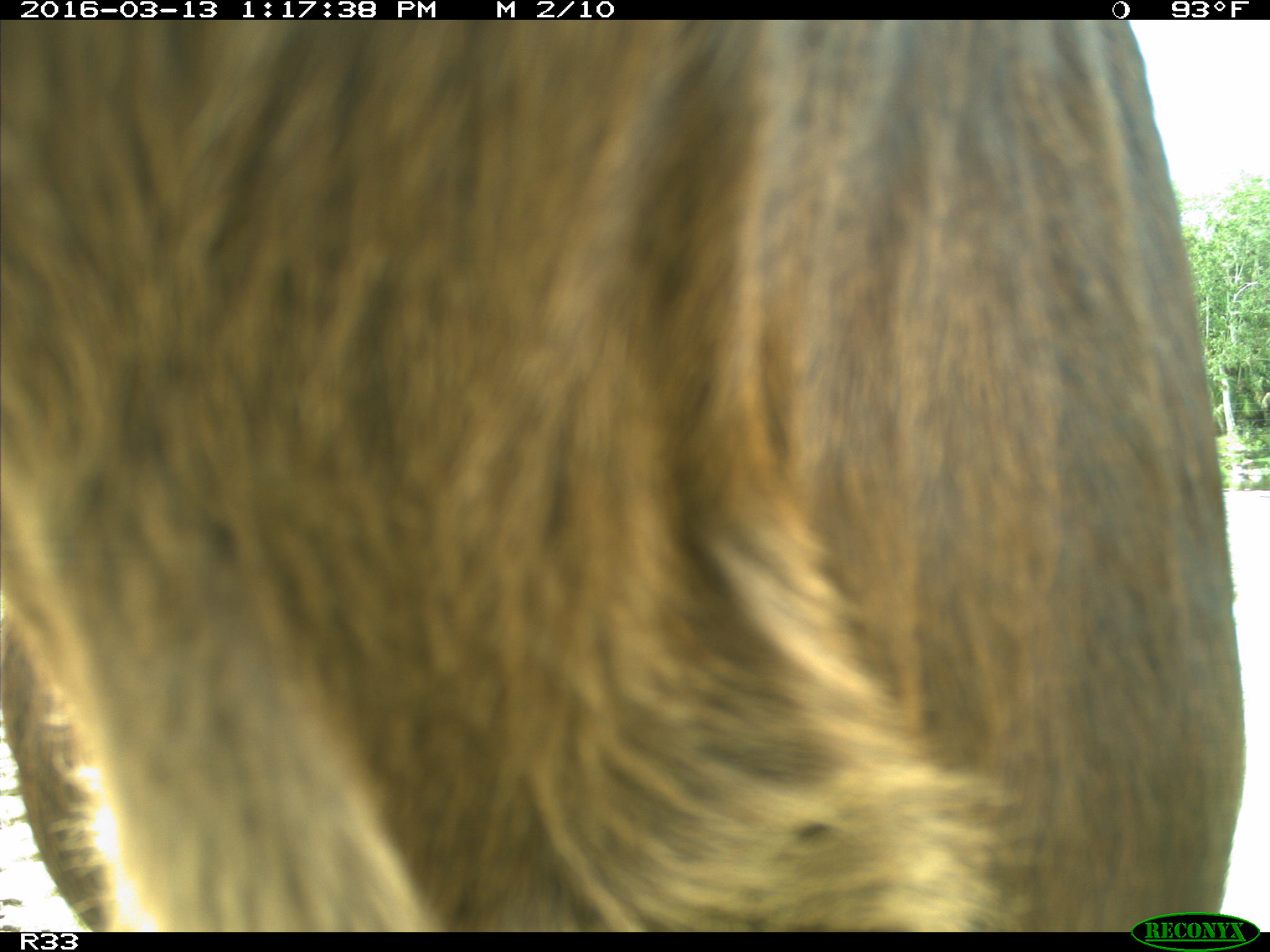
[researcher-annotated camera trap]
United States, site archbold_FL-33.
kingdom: Animalia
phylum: Chordata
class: Mammalia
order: Artiodactyla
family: Bovidae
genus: Bos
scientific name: Bos taurus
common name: domestic cow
Bos taurus (domestic cow).